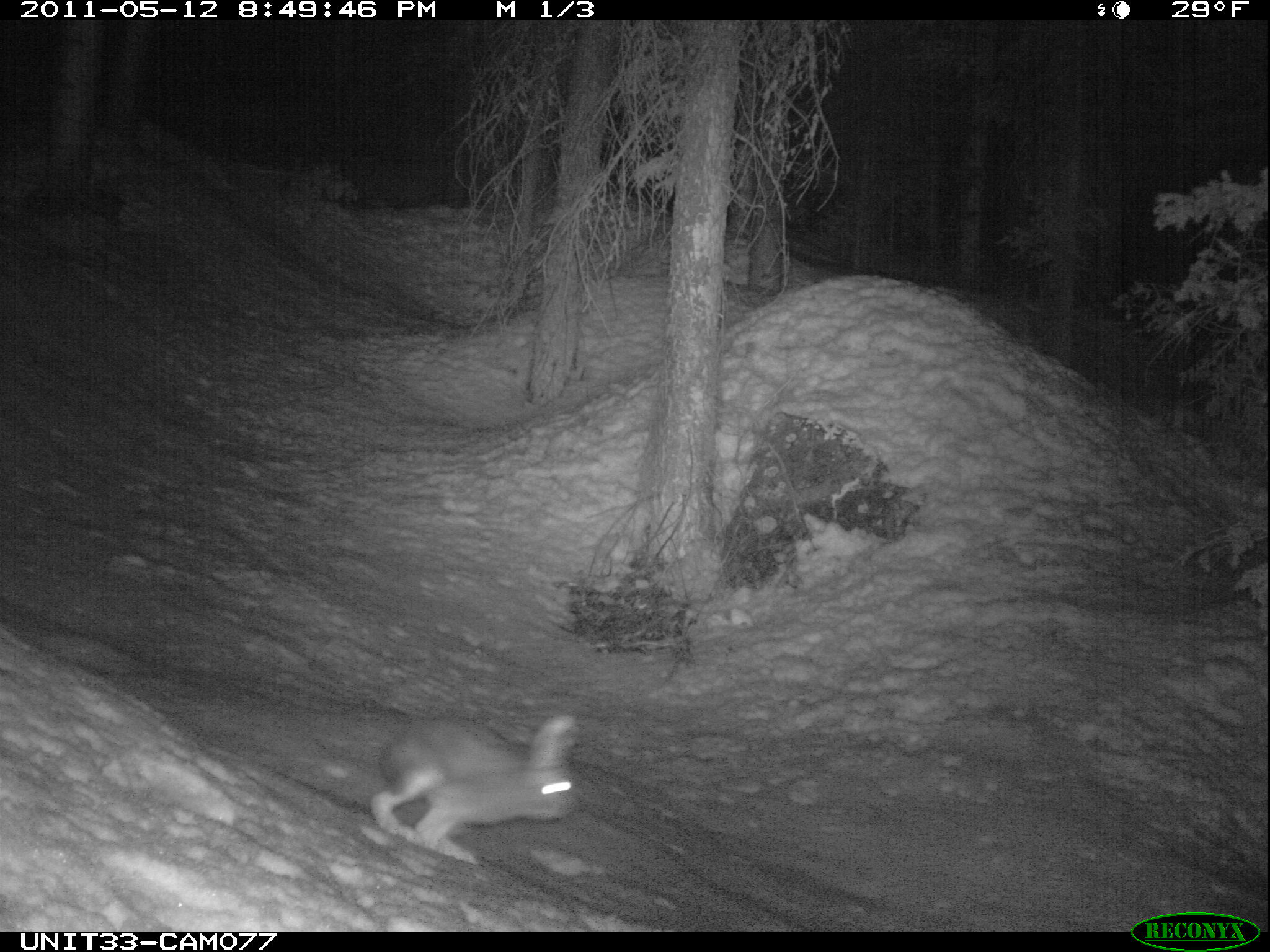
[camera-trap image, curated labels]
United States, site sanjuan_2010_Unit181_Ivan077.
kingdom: Animalia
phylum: Chordata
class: Mammalia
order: Lagomorpha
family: Leporidae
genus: Lepus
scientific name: Lepus americanus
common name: snowshoe hare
Lepus americanus (snowshoe hare).